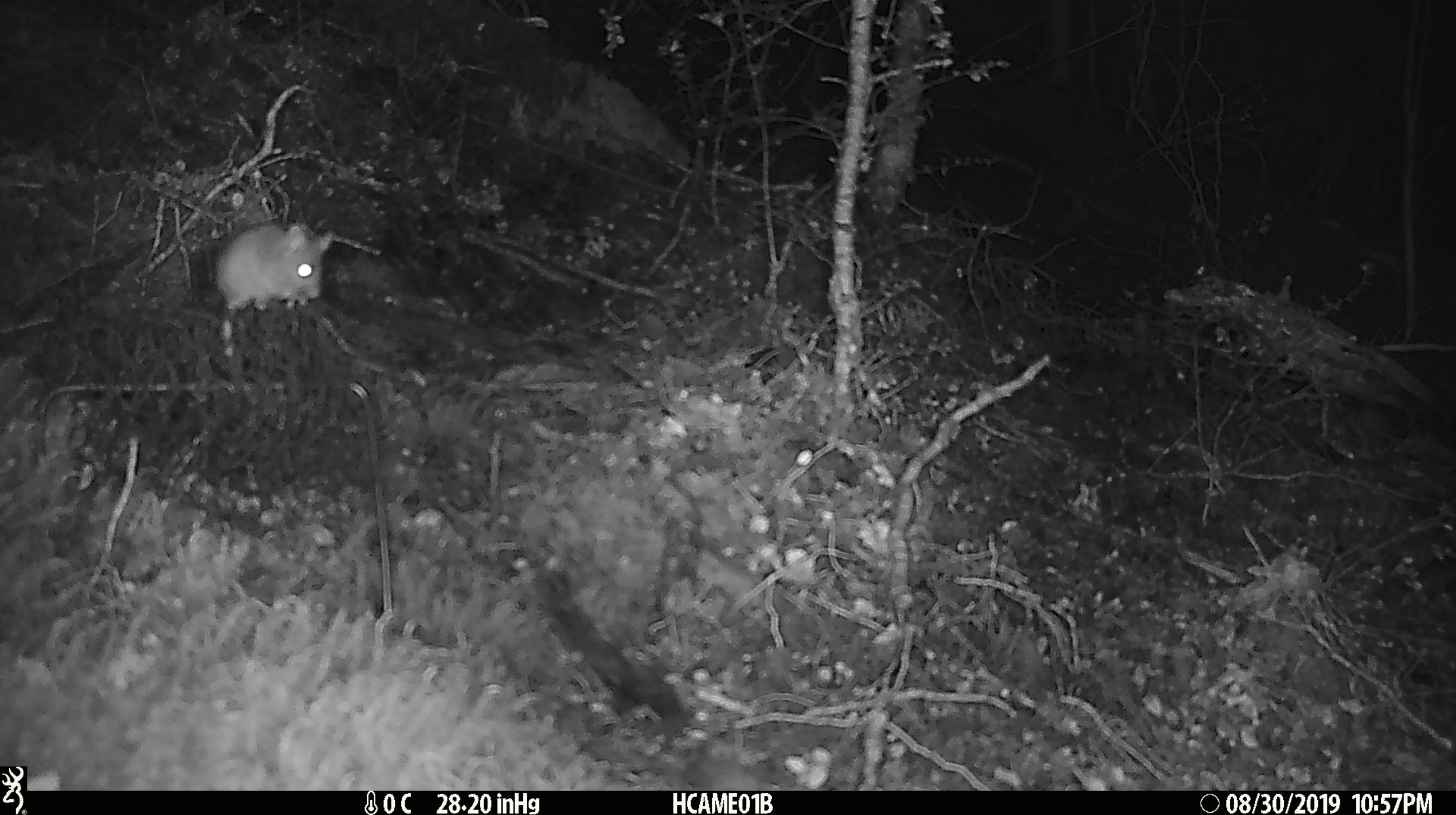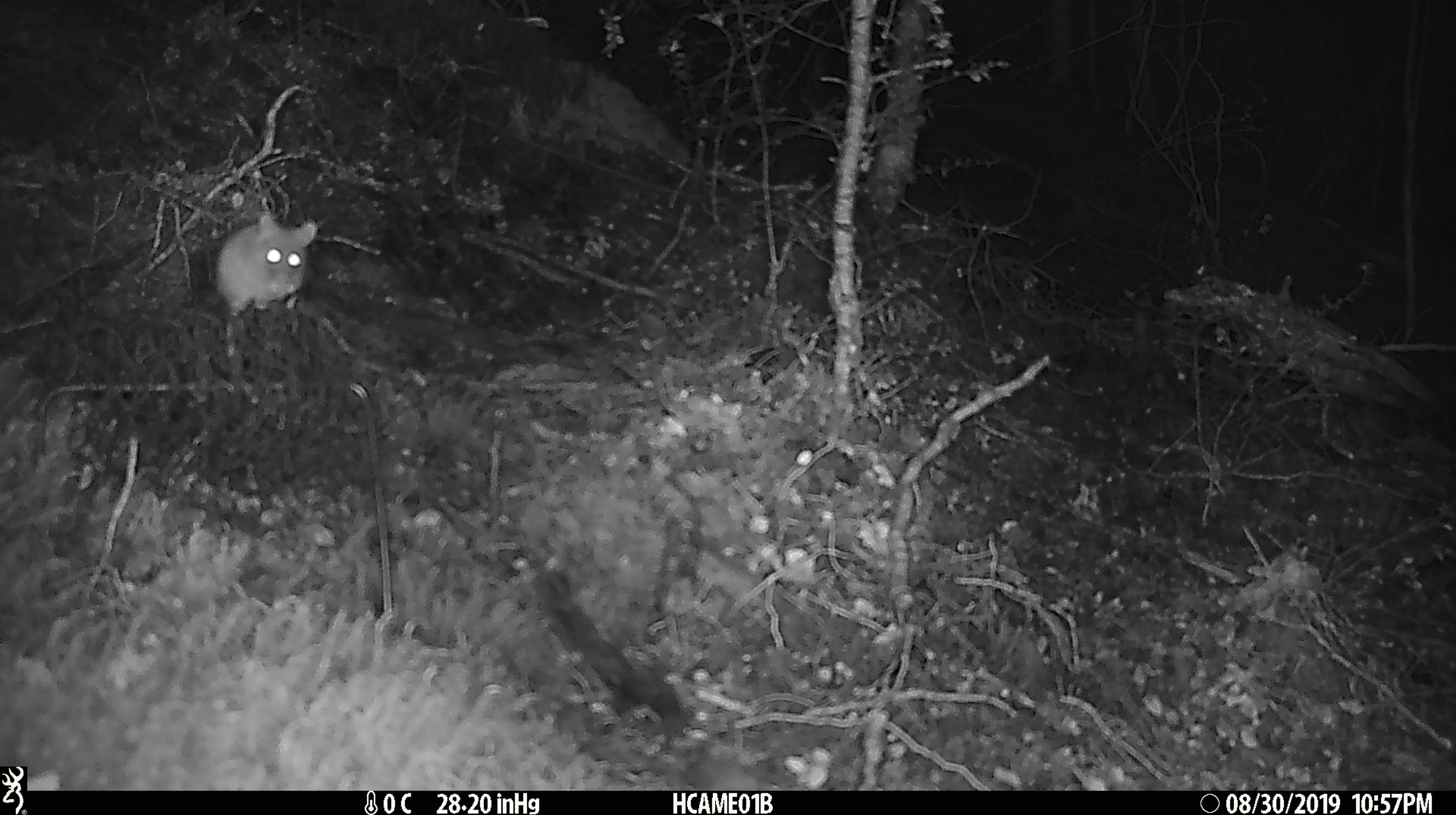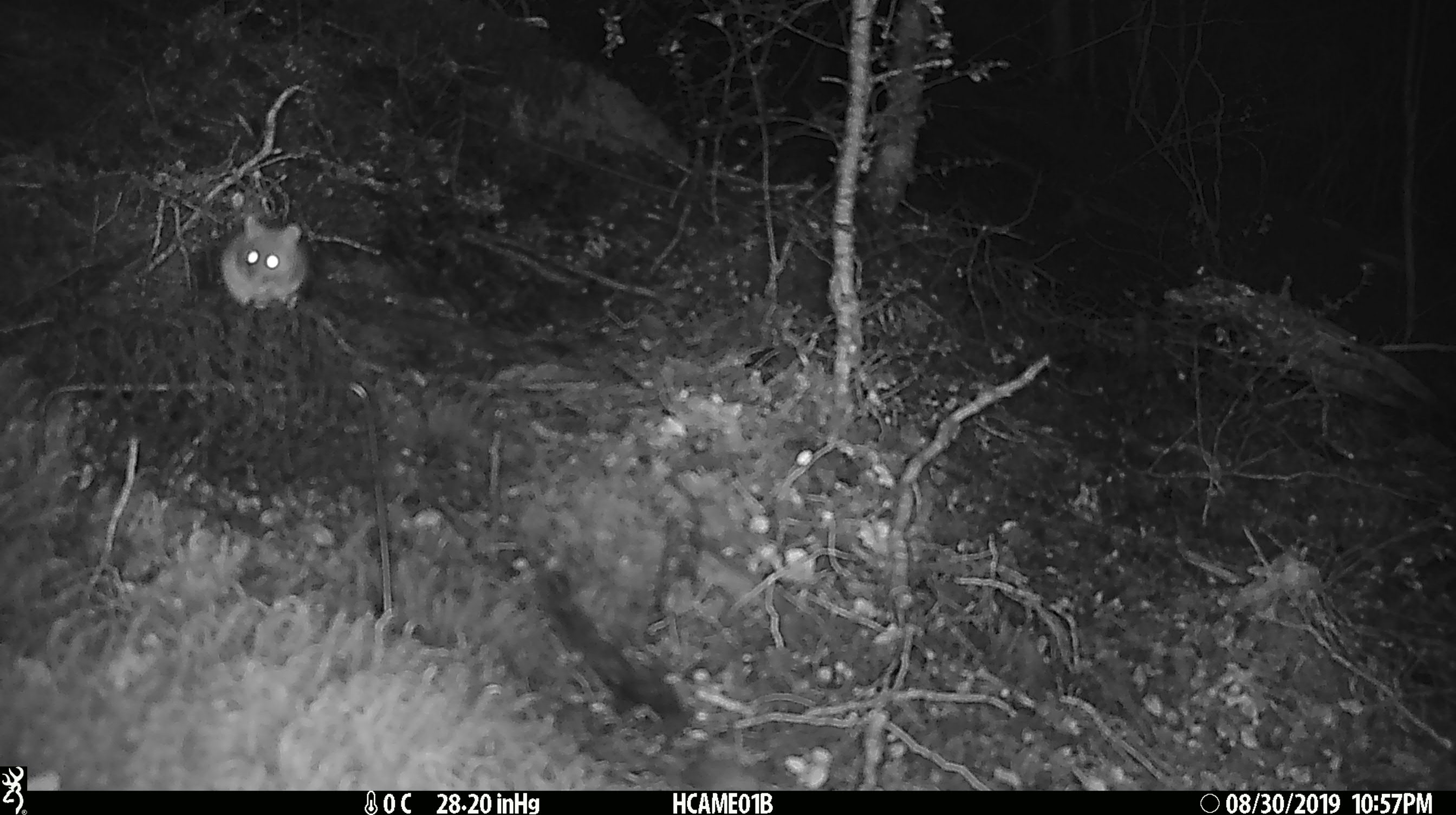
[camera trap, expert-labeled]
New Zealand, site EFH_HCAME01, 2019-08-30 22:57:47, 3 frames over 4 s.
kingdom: Animalia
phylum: Chordata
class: Mammalia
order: Rodentia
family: Muridae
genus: Mus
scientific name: Mus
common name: mouse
Mouse (Mus).